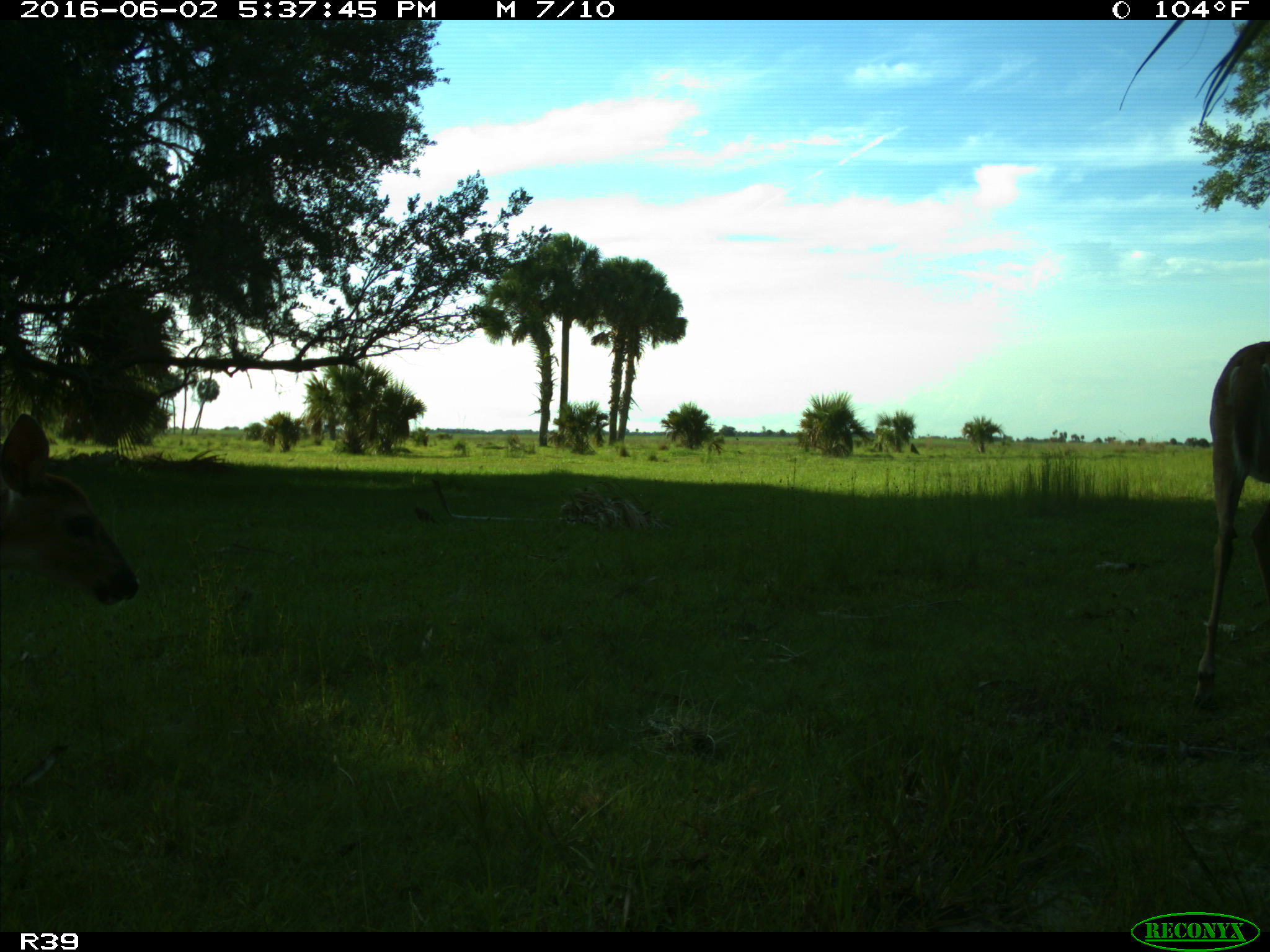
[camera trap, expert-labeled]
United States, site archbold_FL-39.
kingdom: Animalia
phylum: Chordata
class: Mammalia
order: Artiodactyla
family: Cervidae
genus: Odocoileus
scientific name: Odocoileus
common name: deer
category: unidentified deer